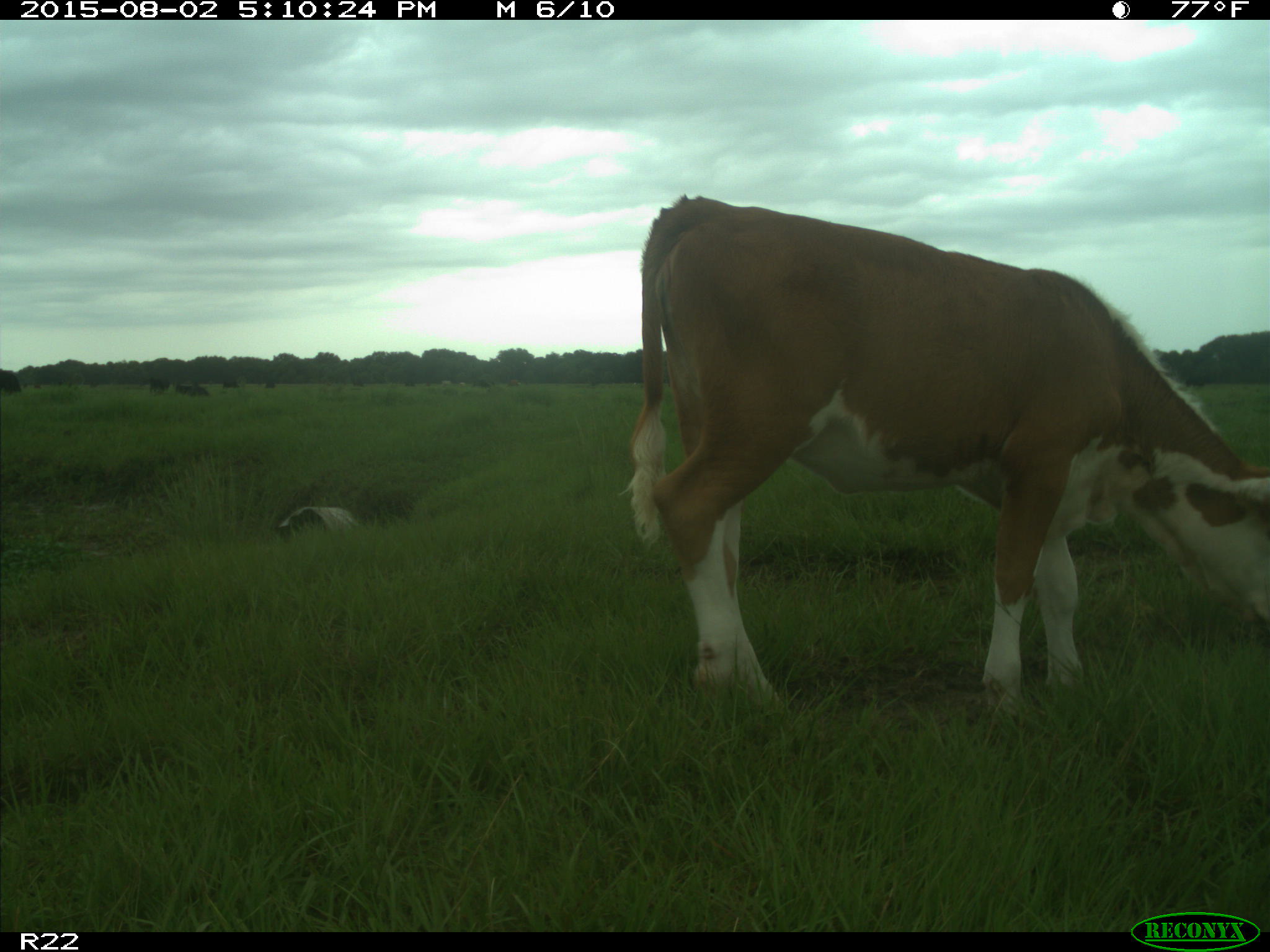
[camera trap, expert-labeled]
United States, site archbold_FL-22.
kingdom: Animalia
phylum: Chordata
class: Mammalia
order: Artiodactyla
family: Bovidae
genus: Bos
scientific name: Bos taurus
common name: domestic cow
Bos taurus (domestic cow).